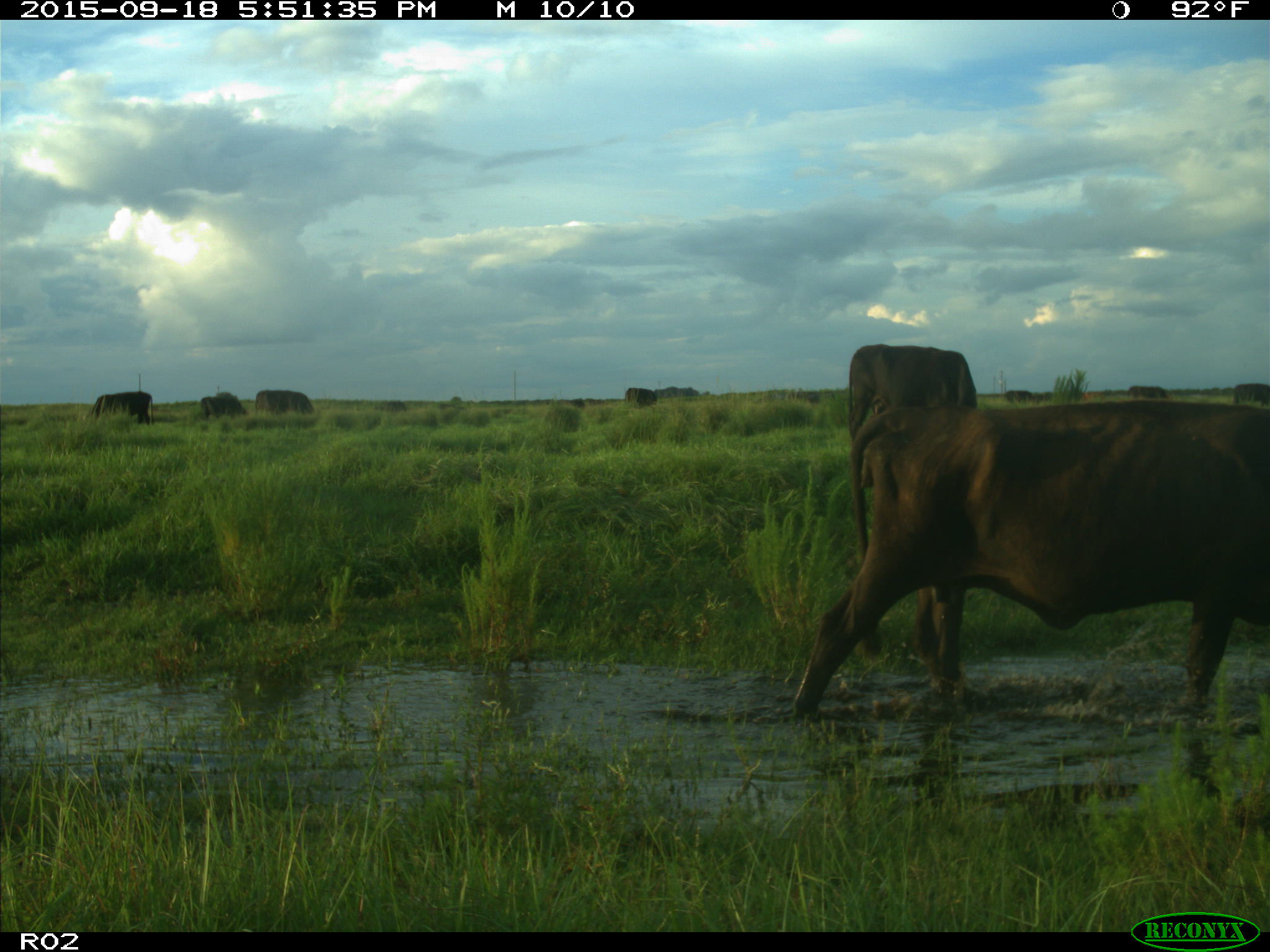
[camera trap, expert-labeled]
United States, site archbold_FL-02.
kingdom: Animalia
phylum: Chordata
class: Mammalia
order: Artiodactyla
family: Bovidae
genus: Bos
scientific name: Bos taurus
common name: domestic cow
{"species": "Bos taurus (domestic cow)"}